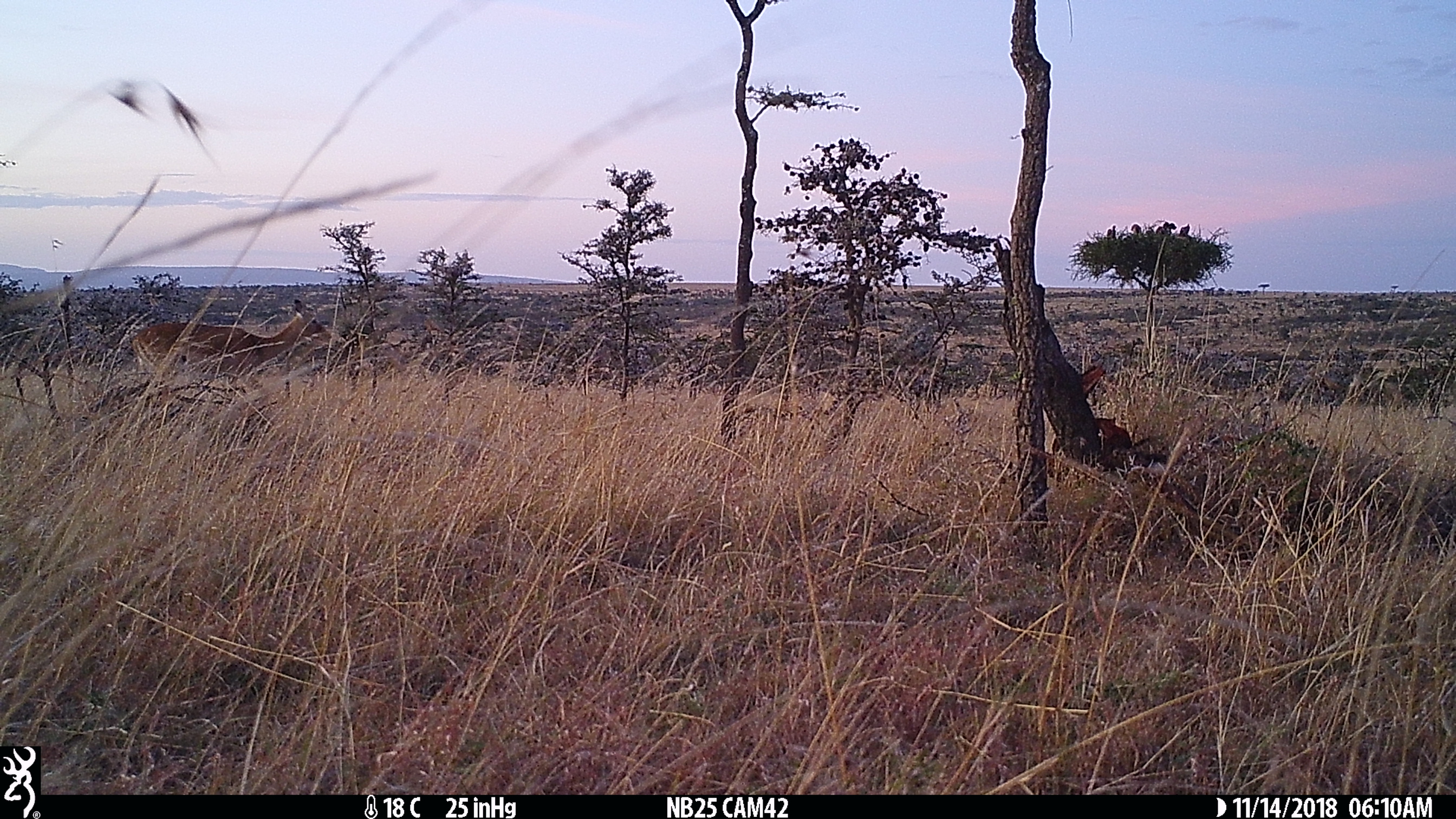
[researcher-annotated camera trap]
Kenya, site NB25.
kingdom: Animalia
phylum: Chordata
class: Mammalia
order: Artiodactyla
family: Bovidae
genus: Aepyceros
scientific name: Aepyceros melampus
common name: impala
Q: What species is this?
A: Impala (Aepyceros melampus).